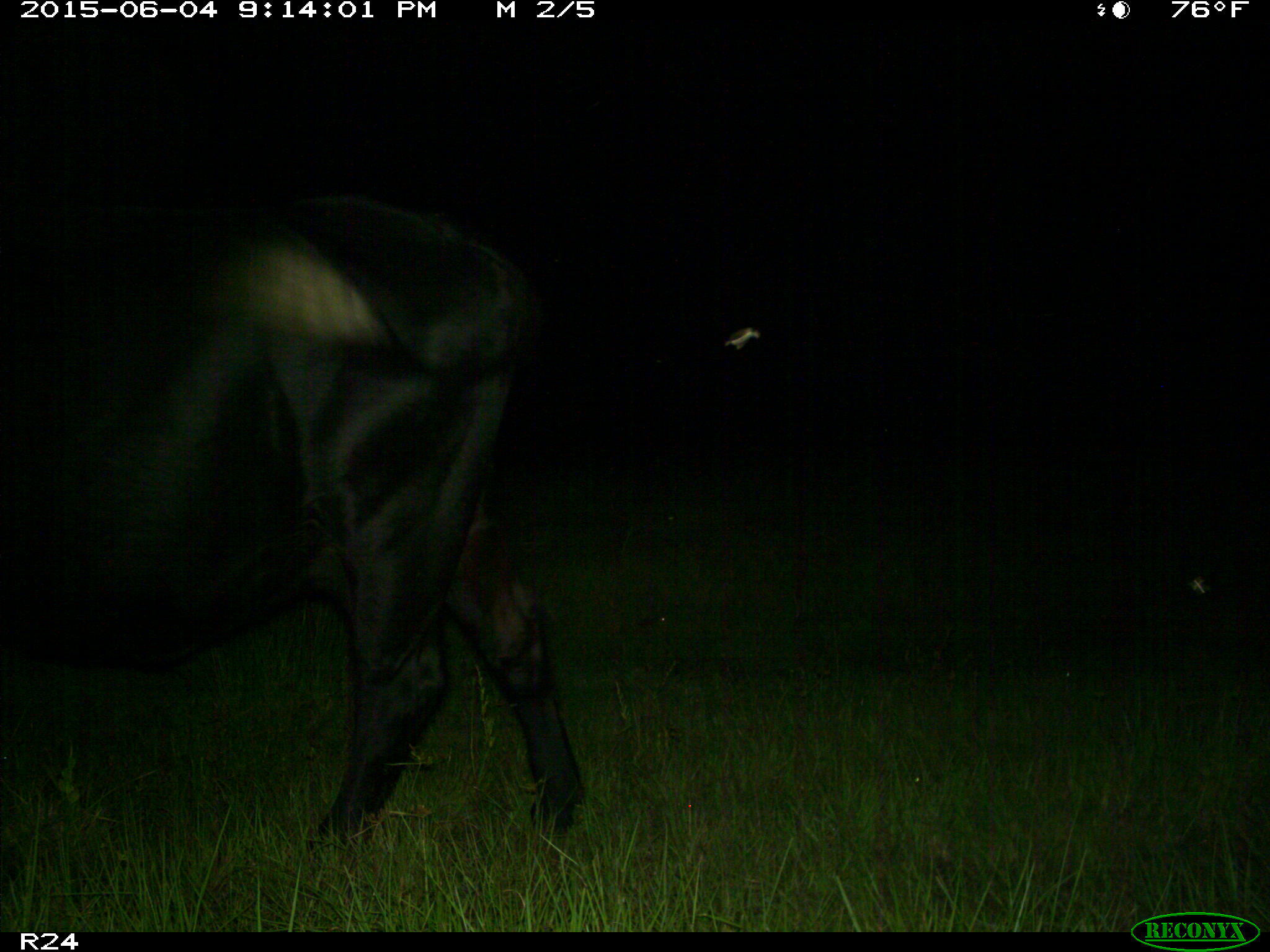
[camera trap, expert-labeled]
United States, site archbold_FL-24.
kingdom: Animalia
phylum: Chordata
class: Mammalia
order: Artiodactyla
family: Bovidae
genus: Bos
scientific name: Bos taurus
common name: domestic cow